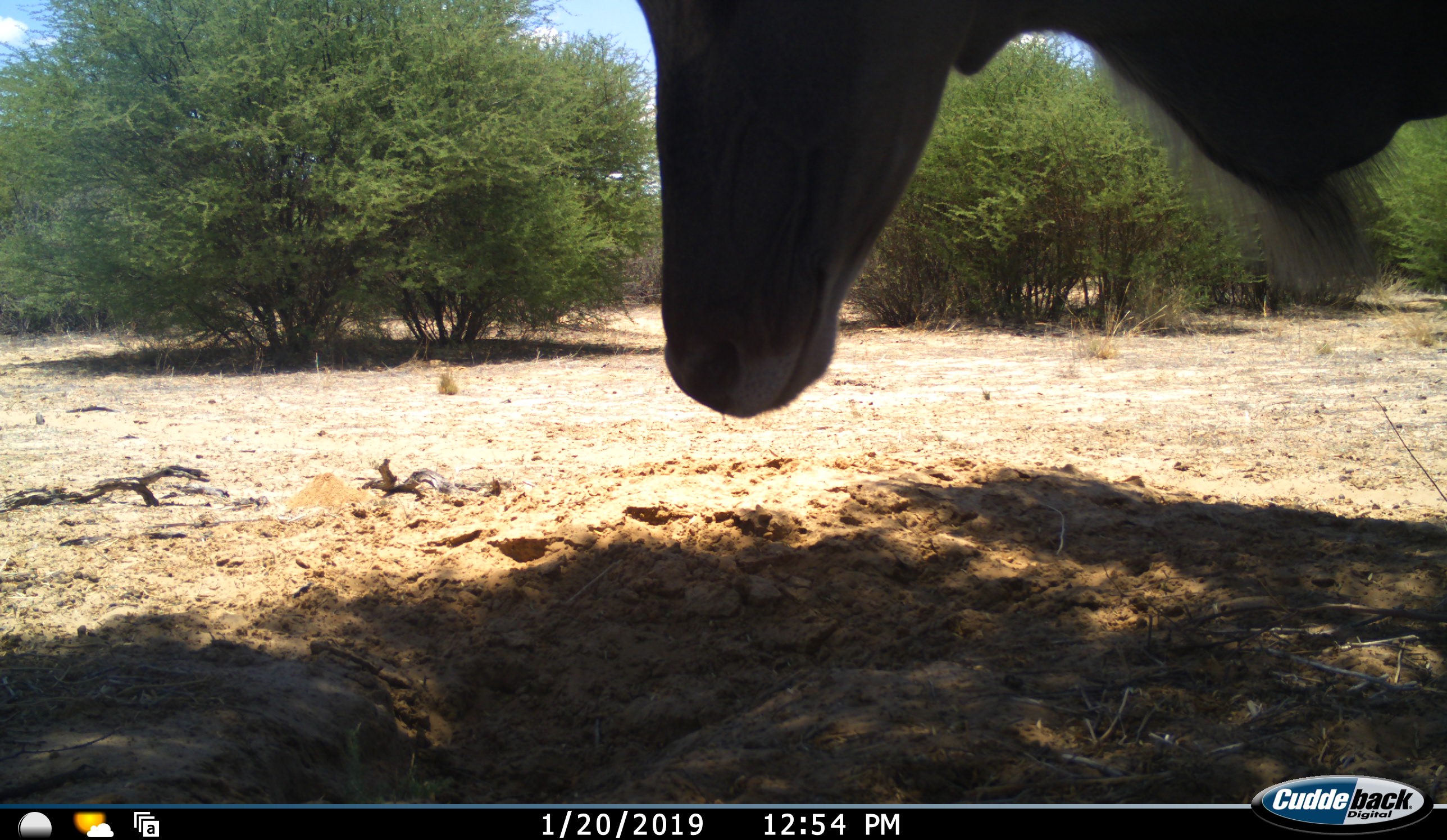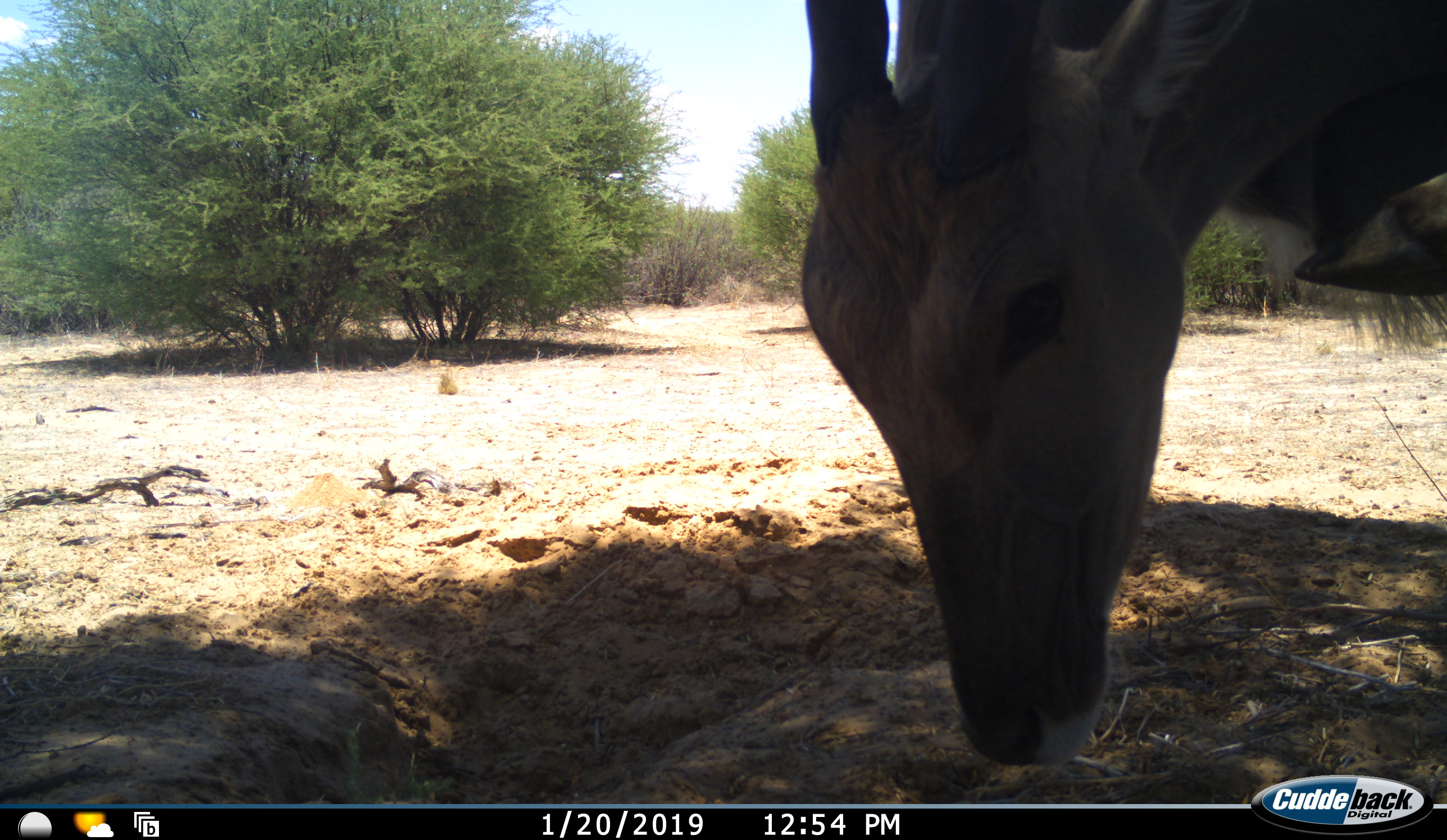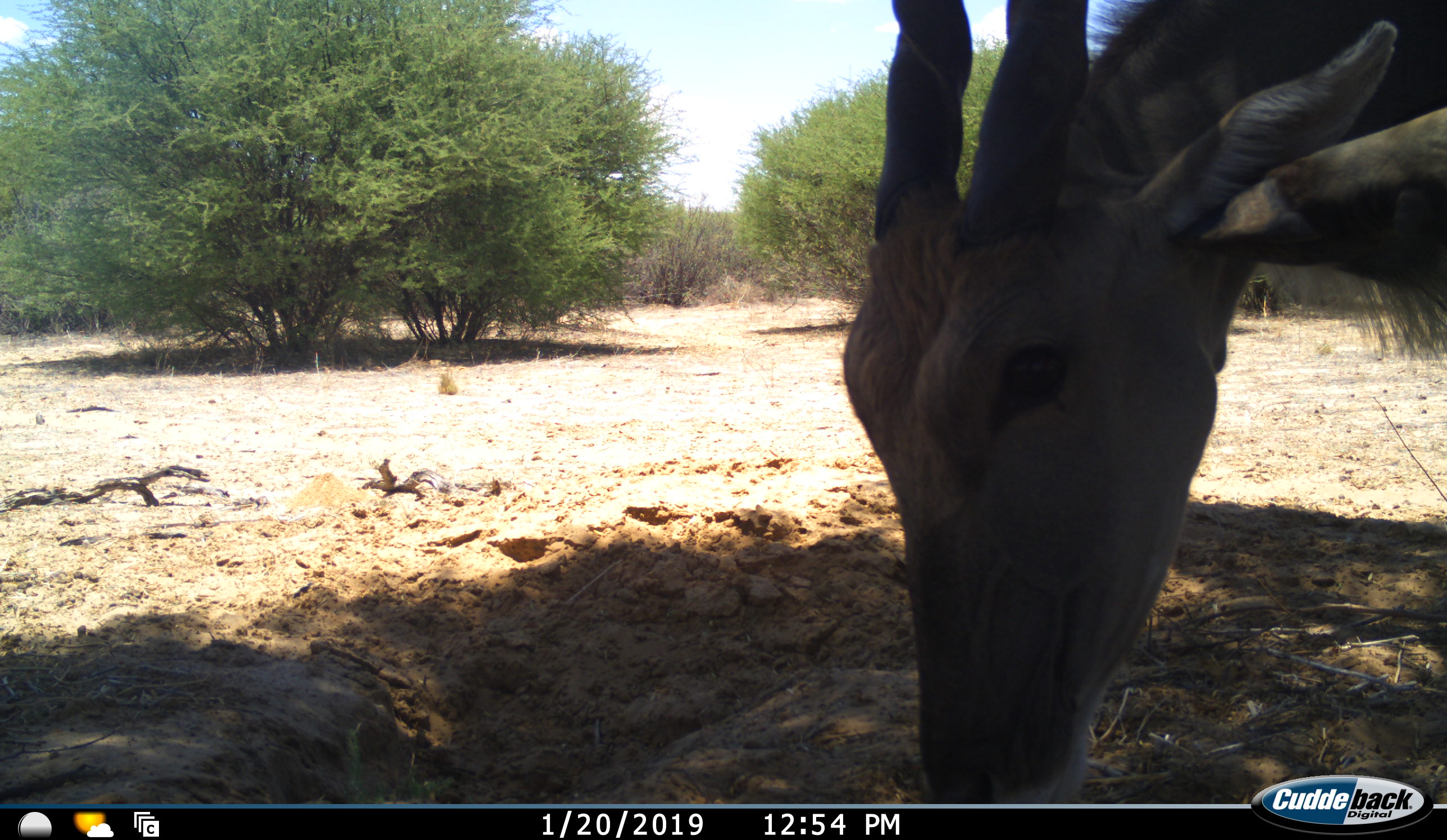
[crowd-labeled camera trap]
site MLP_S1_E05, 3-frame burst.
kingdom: Animalia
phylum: Chordata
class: Mammalia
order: Artiodactyla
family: Bovidae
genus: Tragelaphus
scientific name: Tragelaphus oryx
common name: eland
Eland (Tragelaphus oryx), count 1. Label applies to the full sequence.